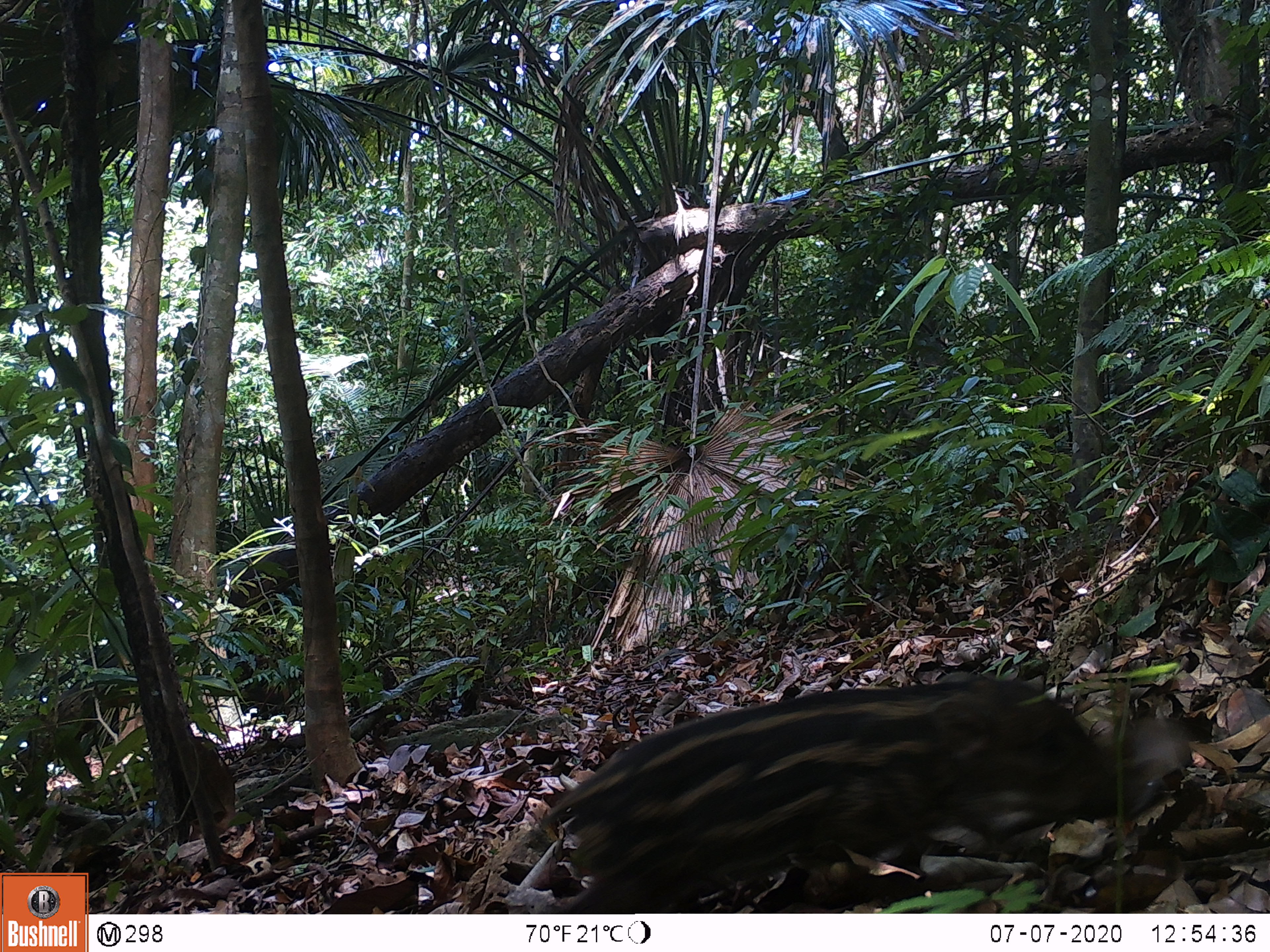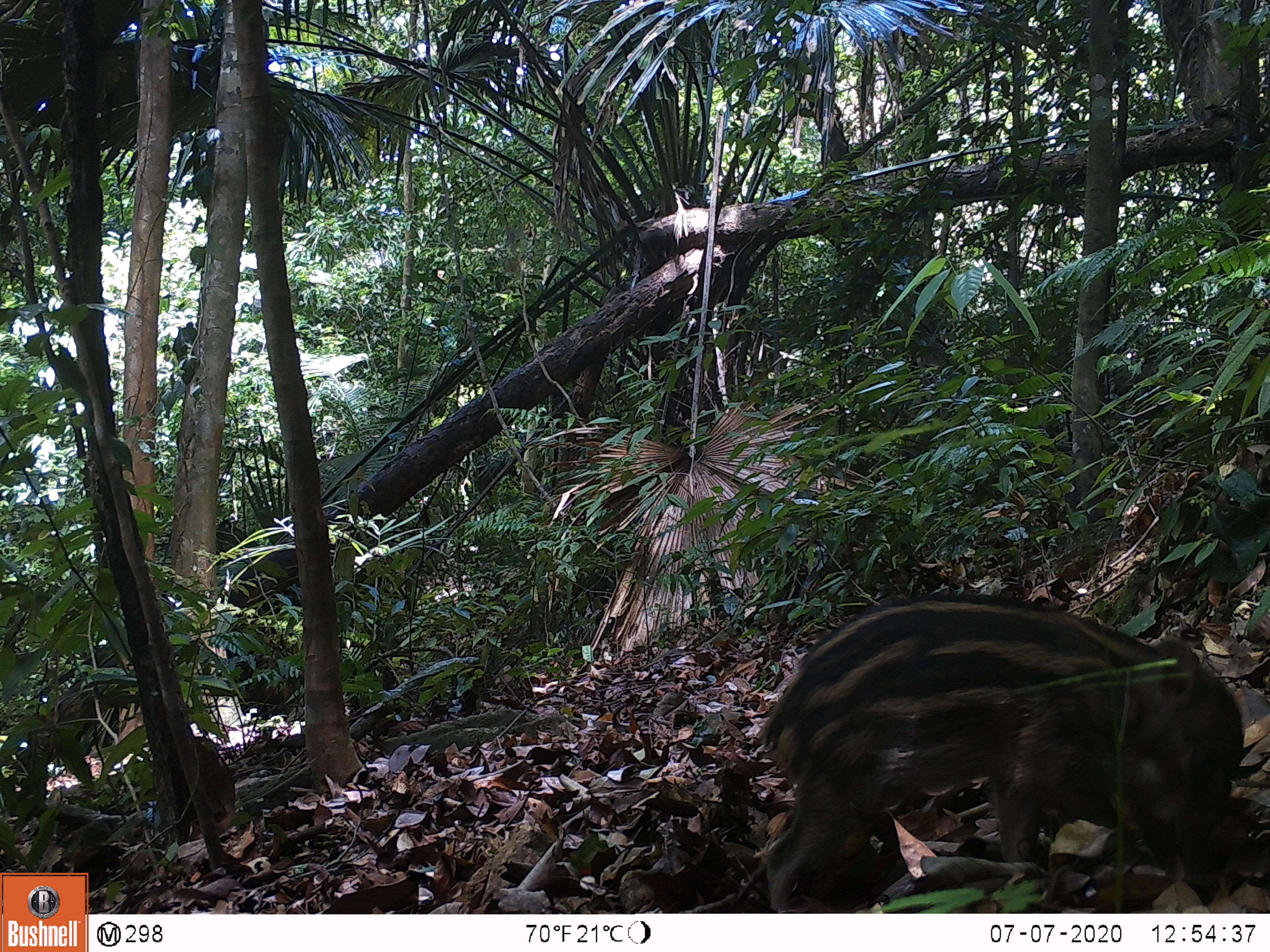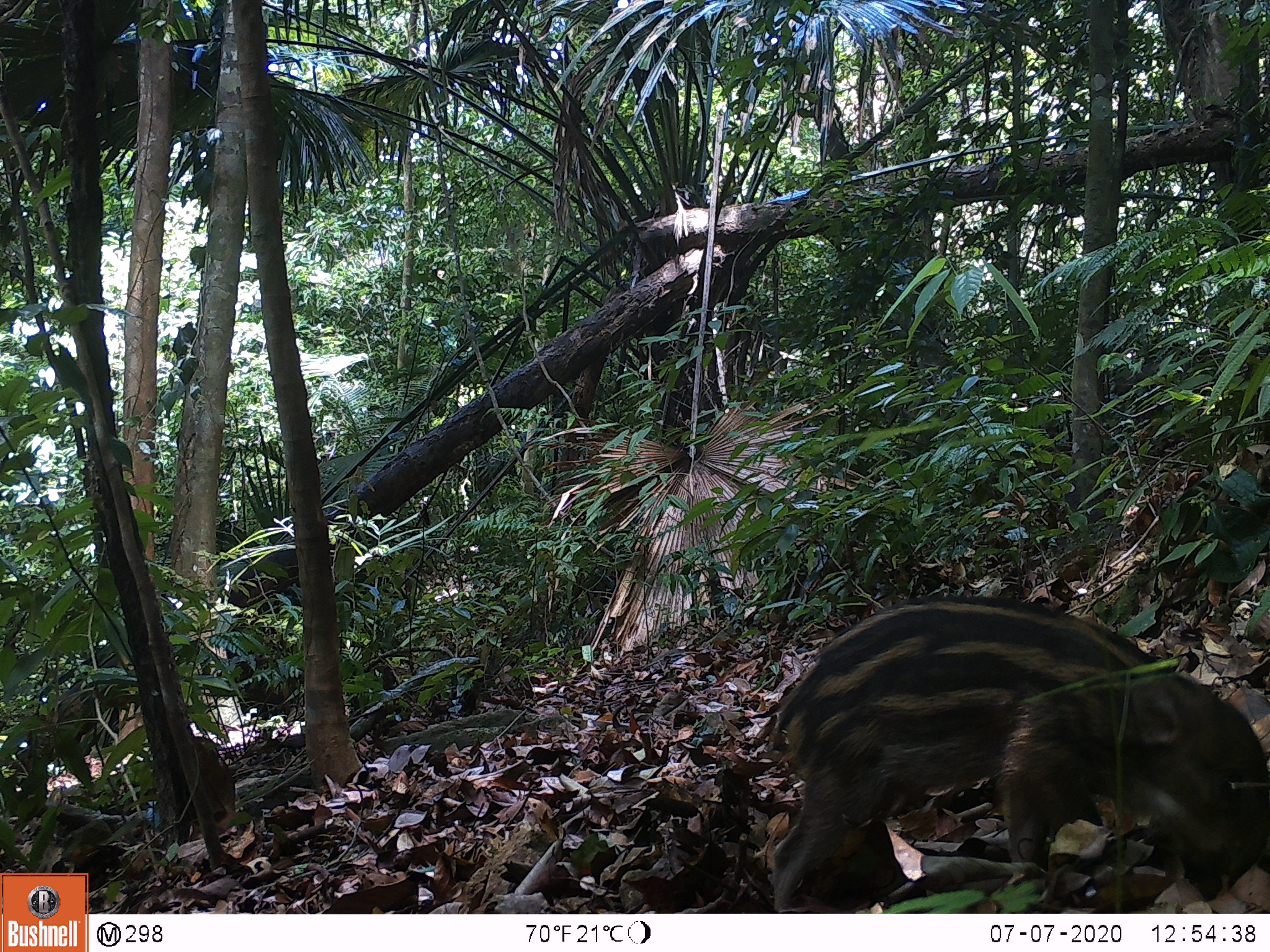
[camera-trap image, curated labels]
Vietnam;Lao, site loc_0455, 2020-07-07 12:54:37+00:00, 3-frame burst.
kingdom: Animalia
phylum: Chordata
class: Mammalia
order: Artiodactyla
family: Suidae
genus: Sus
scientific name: Sus scrofa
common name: eurasian wild pig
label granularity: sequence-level